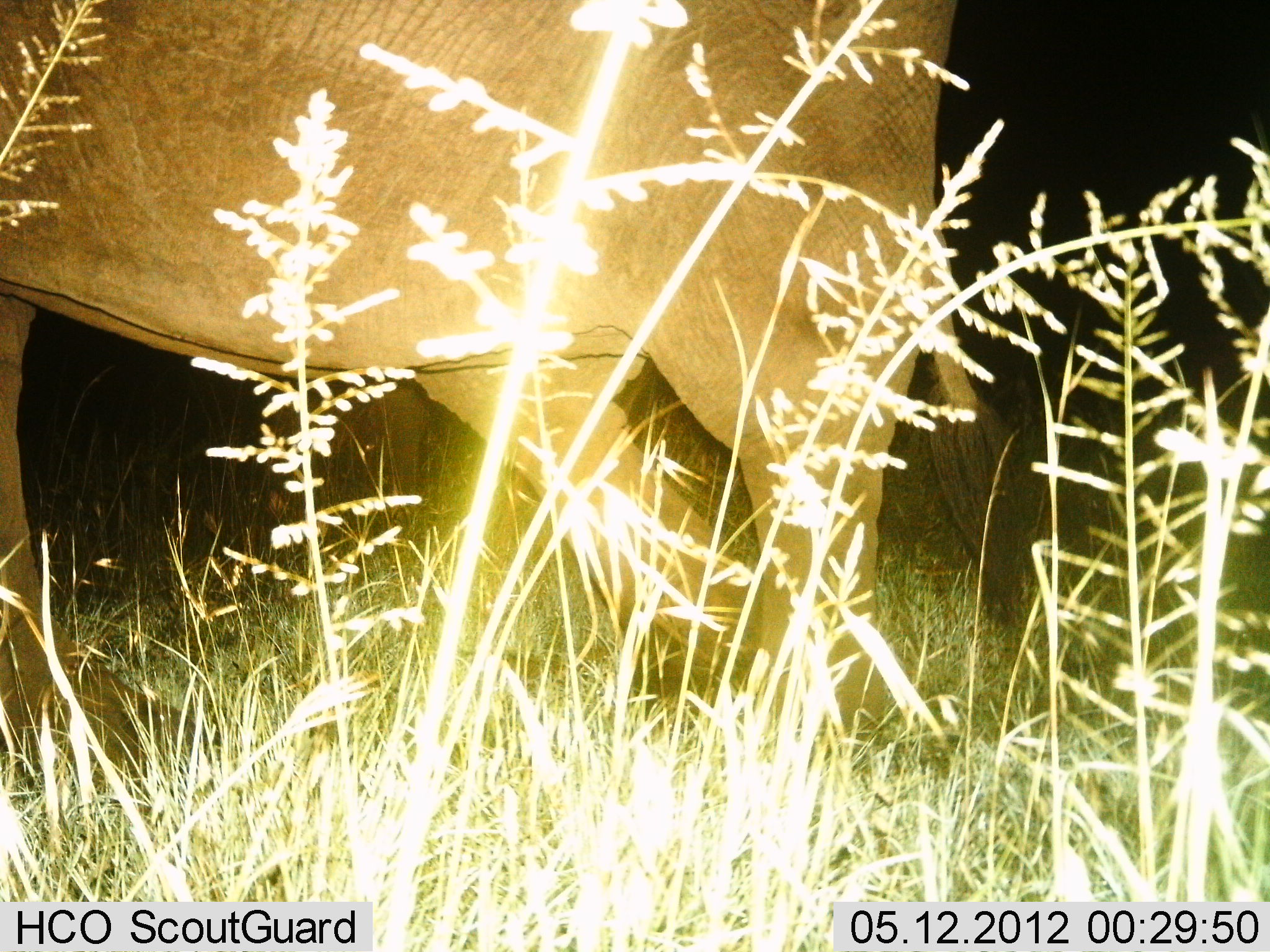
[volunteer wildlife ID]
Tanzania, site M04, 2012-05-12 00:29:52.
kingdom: Animalia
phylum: Chordata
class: Mammalia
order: Proboscidea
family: Elephantidae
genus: Loxodonta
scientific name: Loxodonta africana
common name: african bush elephant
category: elephant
Elephant (african bush elephant) (Loxodonta africana), count 1. Behavior (volunteer vote fractions): standing 74%, resting 9%, moving 17%, interacting 0%. Young present (vote fraction): 0%. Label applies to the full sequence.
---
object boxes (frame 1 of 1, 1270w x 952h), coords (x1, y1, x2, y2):
animal: (0, 0, 1062, 814)